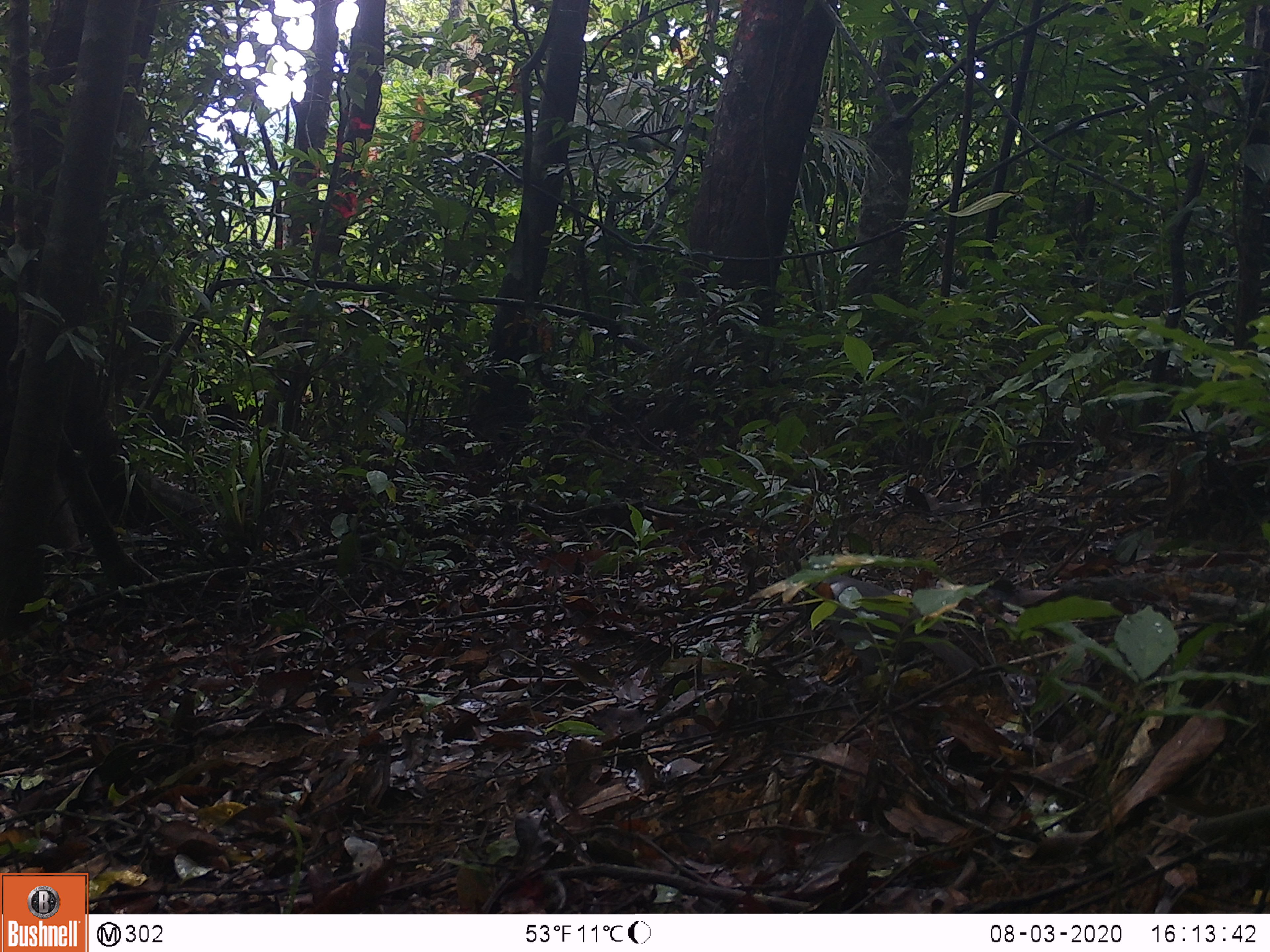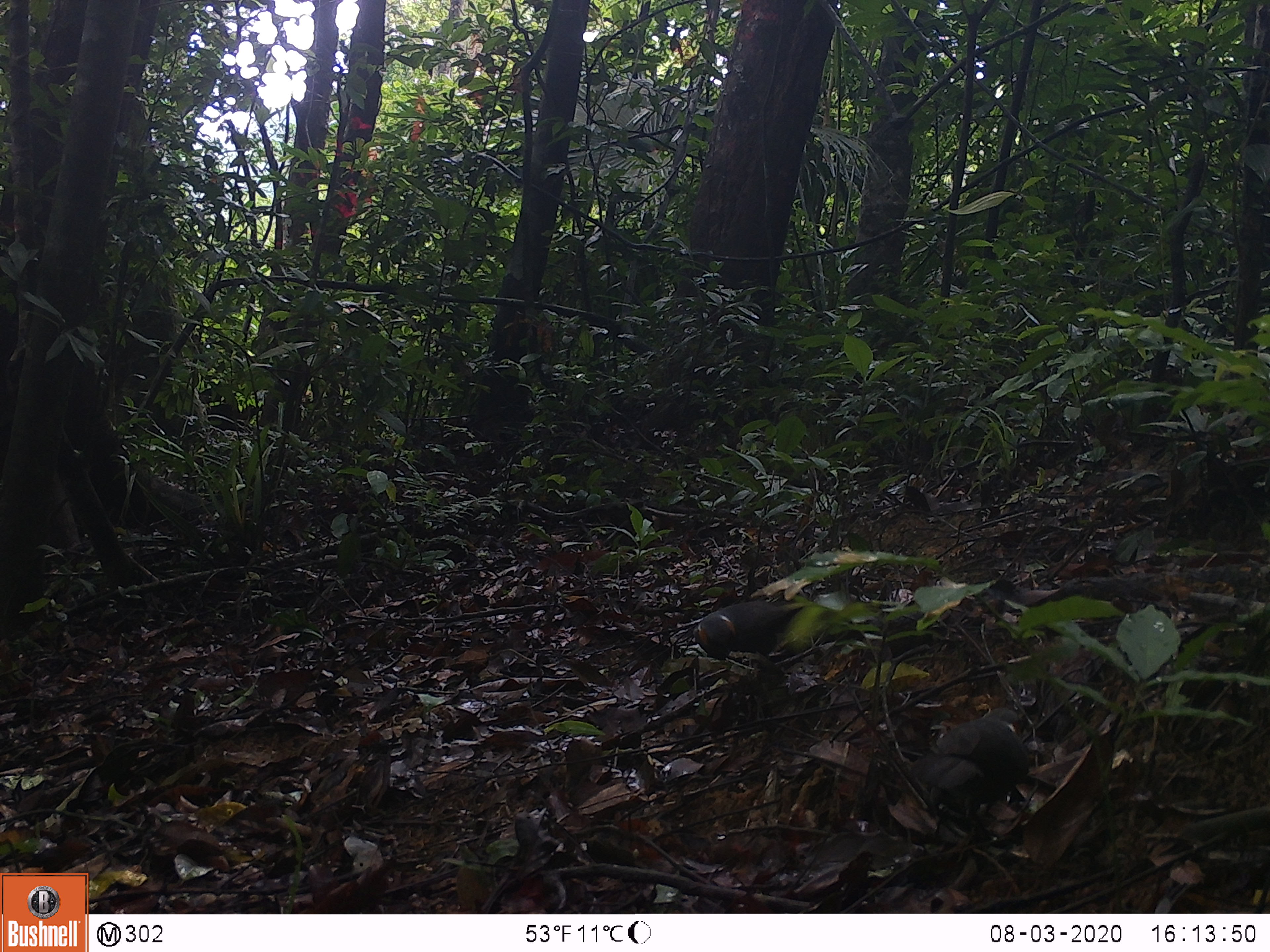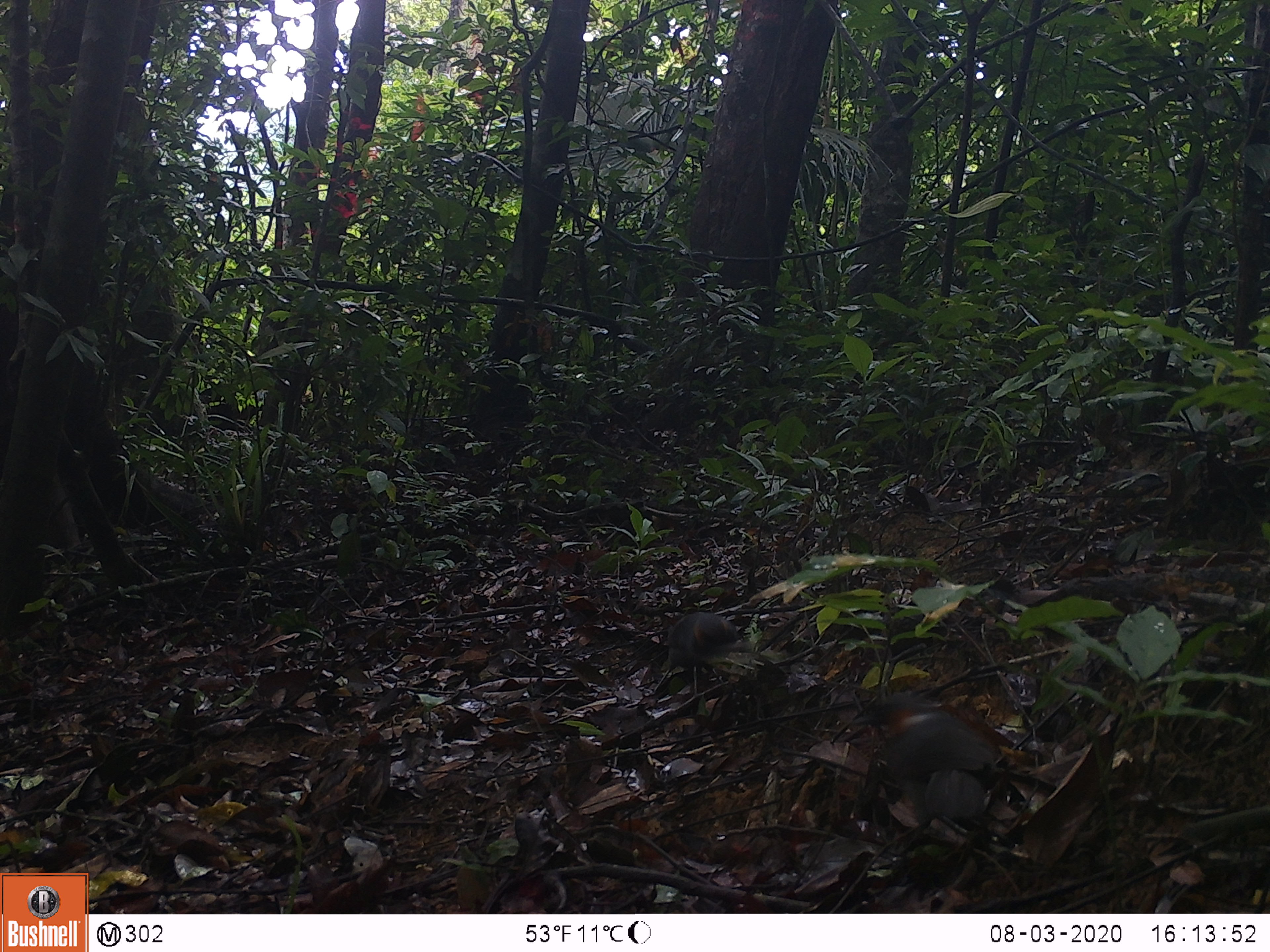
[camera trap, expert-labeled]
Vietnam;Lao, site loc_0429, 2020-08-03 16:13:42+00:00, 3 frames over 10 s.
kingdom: Animalia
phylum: Chordata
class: Aves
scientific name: Aves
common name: bird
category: unidentified bird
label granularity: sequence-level